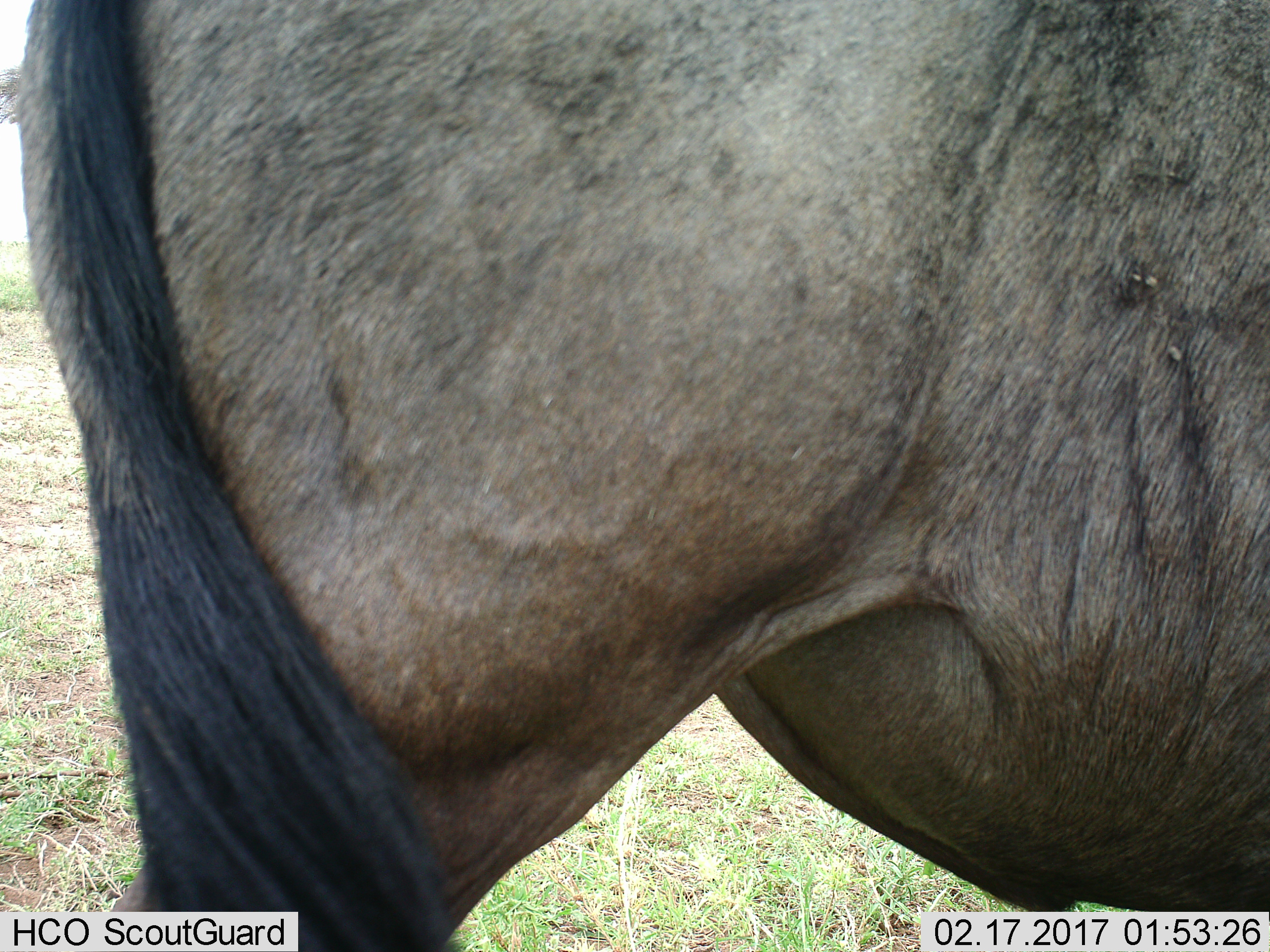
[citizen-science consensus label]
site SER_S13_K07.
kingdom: Animalia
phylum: Chordata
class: Mammalia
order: Artiodactyla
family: Bovidae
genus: Connochaetes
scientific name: Connochaetes taurinus taurinus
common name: blue wildebeest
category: wildebeestblue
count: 1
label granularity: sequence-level